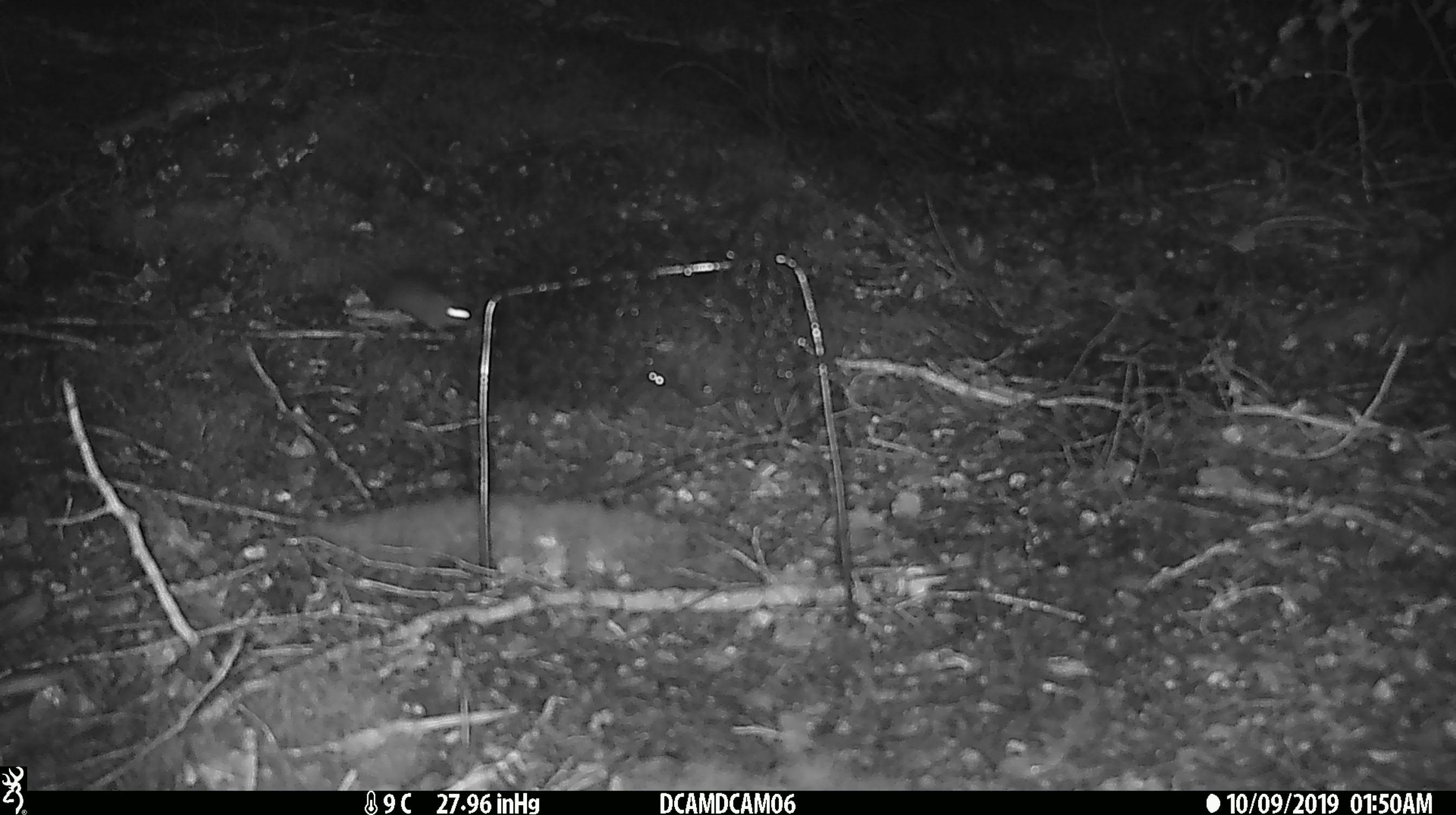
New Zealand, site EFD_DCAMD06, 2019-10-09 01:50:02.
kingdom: Animalia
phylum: Chordata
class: Mammalia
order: Rodentia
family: Muridae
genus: Mus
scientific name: Mus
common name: mouse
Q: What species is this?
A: Mouse (Mus).